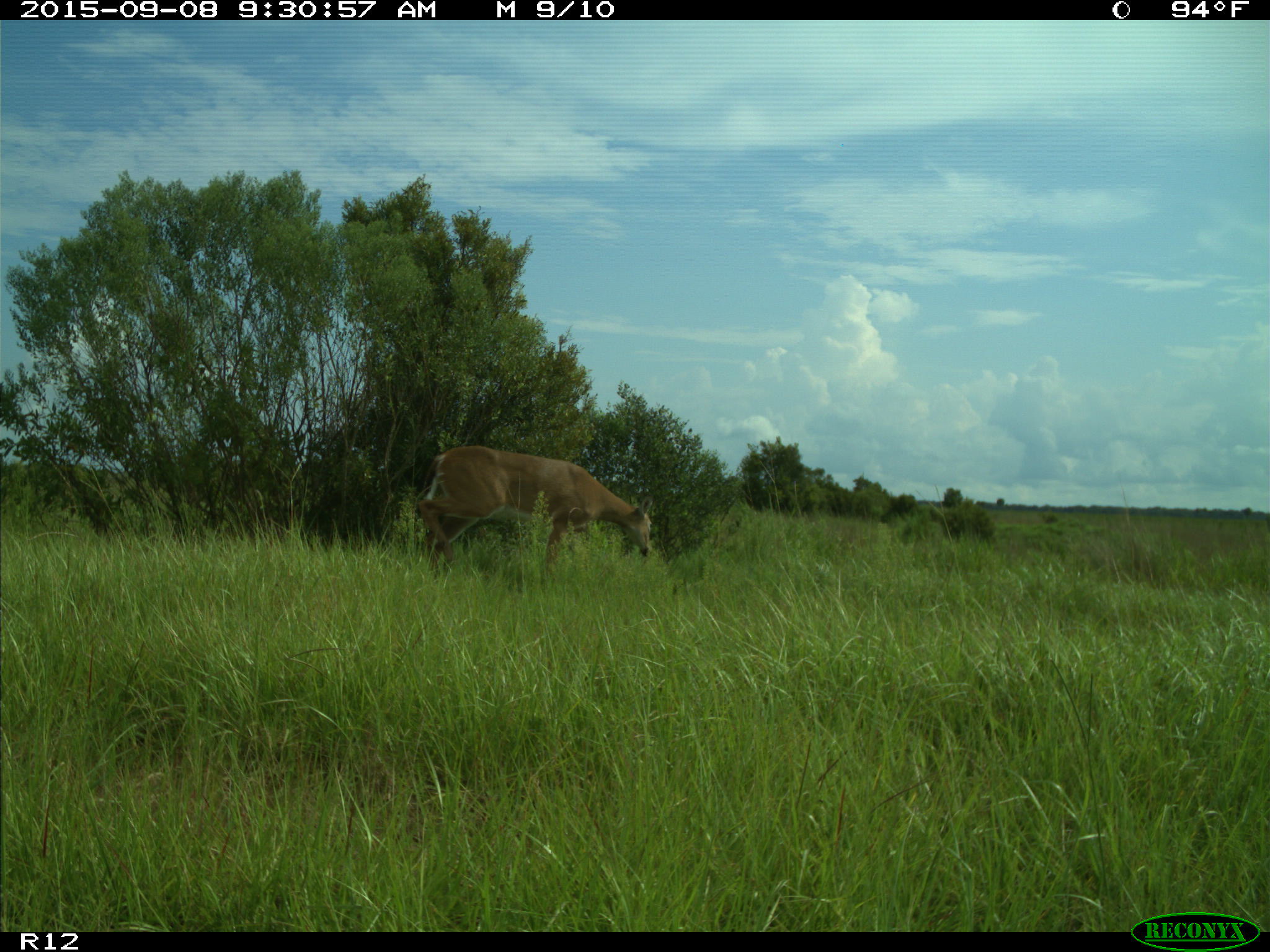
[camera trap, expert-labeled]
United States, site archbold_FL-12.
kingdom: Animalia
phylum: Chordata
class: Mammalia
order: Artiodactyla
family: Cervidae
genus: Odocoileus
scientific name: Odocoileus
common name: deer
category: unidentified deer